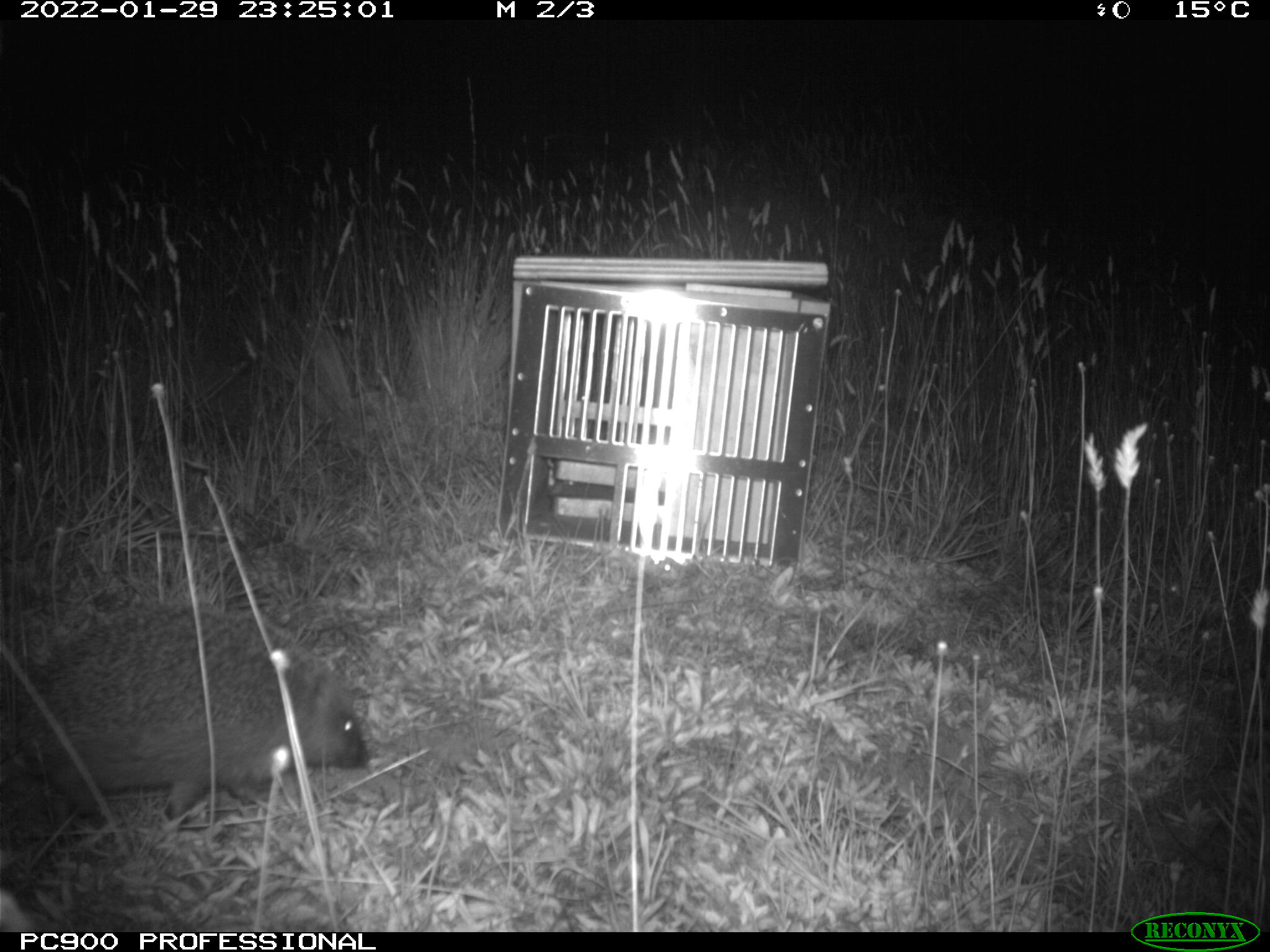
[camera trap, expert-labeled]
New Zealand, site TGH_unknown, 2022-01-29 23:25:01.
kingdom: Animalia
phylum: Chordata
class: Mammalia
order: Eulipotyphla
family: Erinaceidae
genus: Erinaceus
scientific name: Erinaceus europaeus europaeus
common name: european hedgehog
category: hedgehog